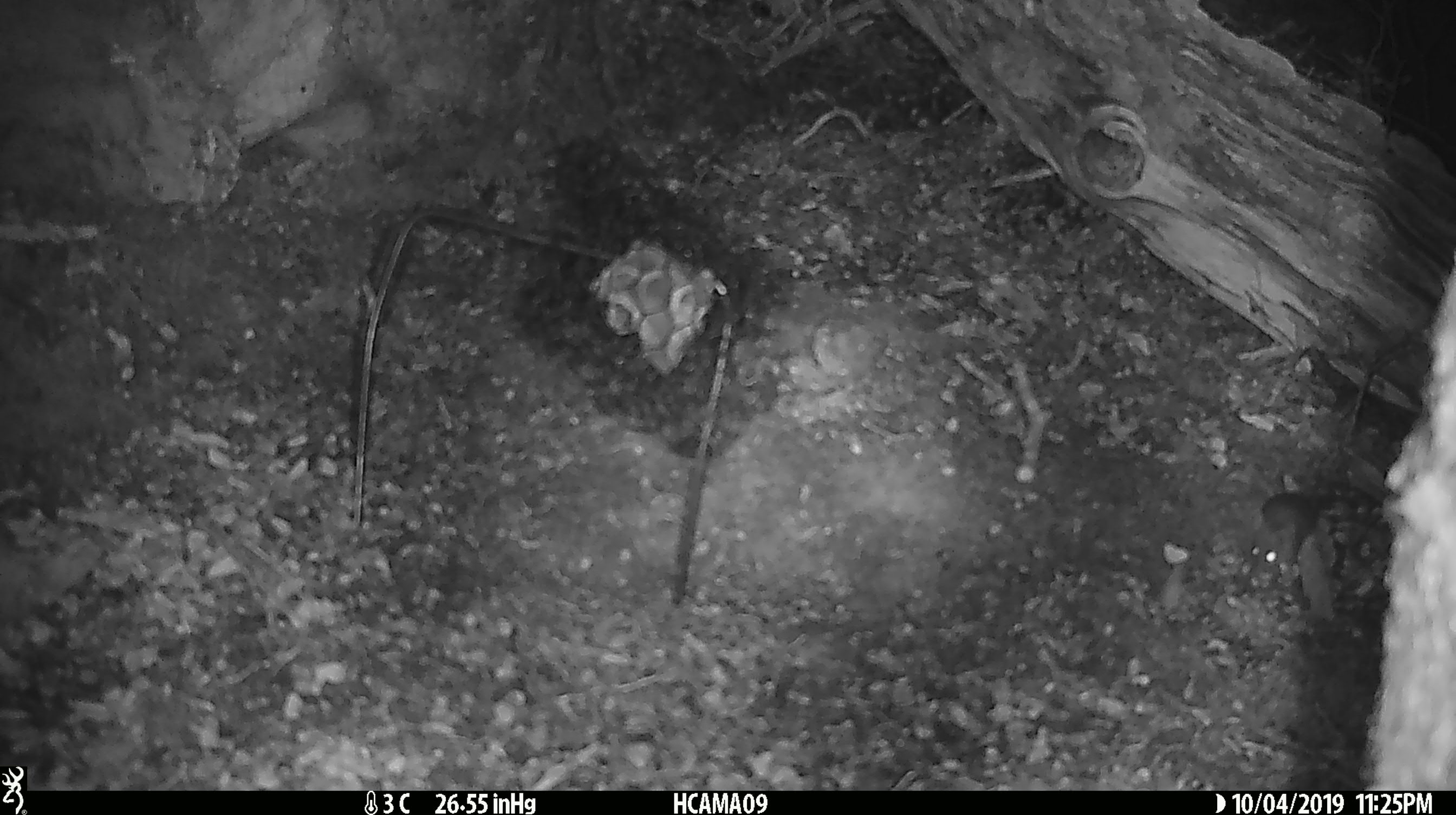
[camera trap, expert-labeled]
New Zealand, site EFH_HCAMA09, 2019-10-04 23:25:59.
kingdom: Animalia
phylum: Chordata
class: Mammalia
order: Rodentia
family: Muridae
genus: Mus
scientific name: Mus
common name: mouse